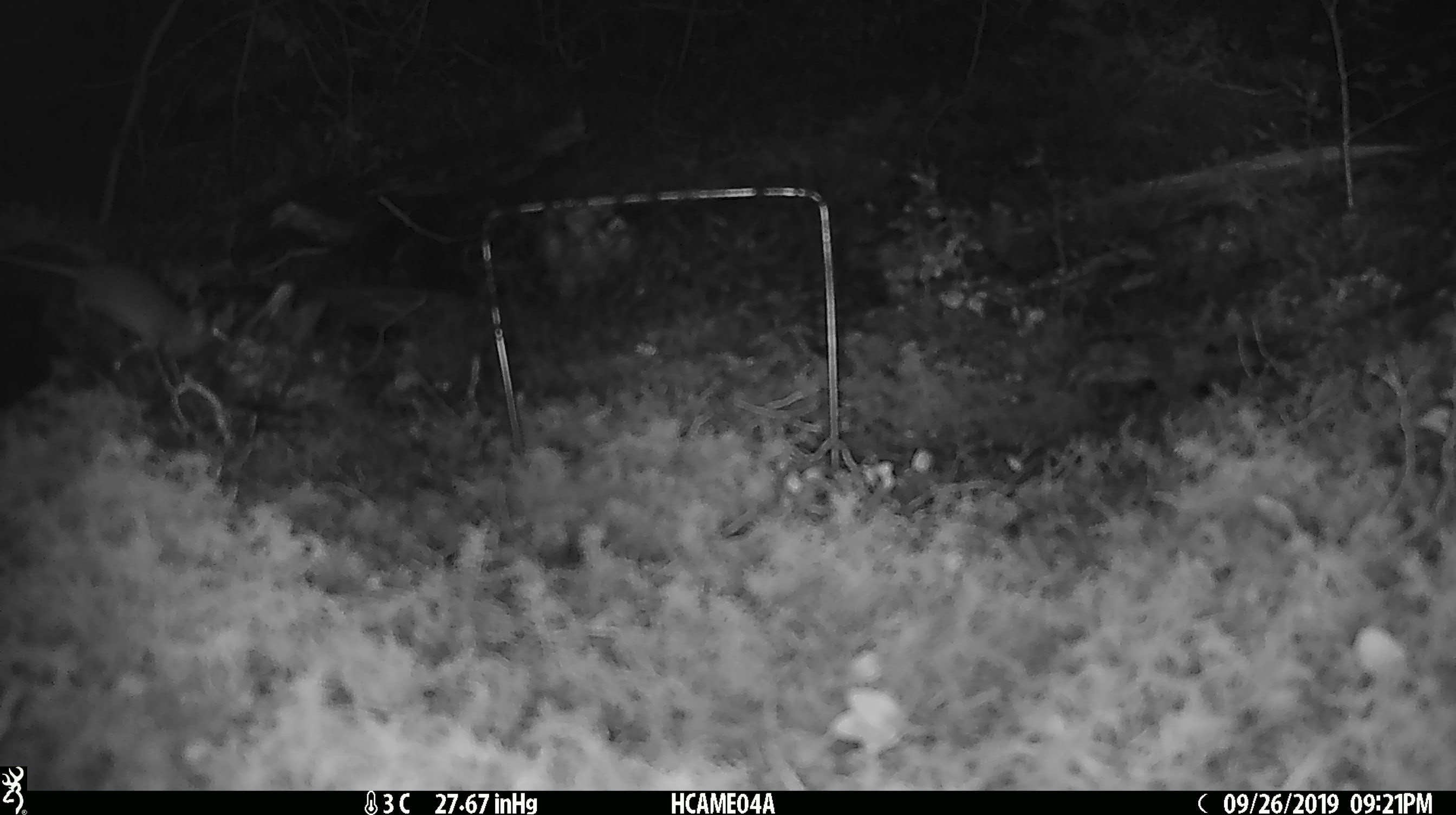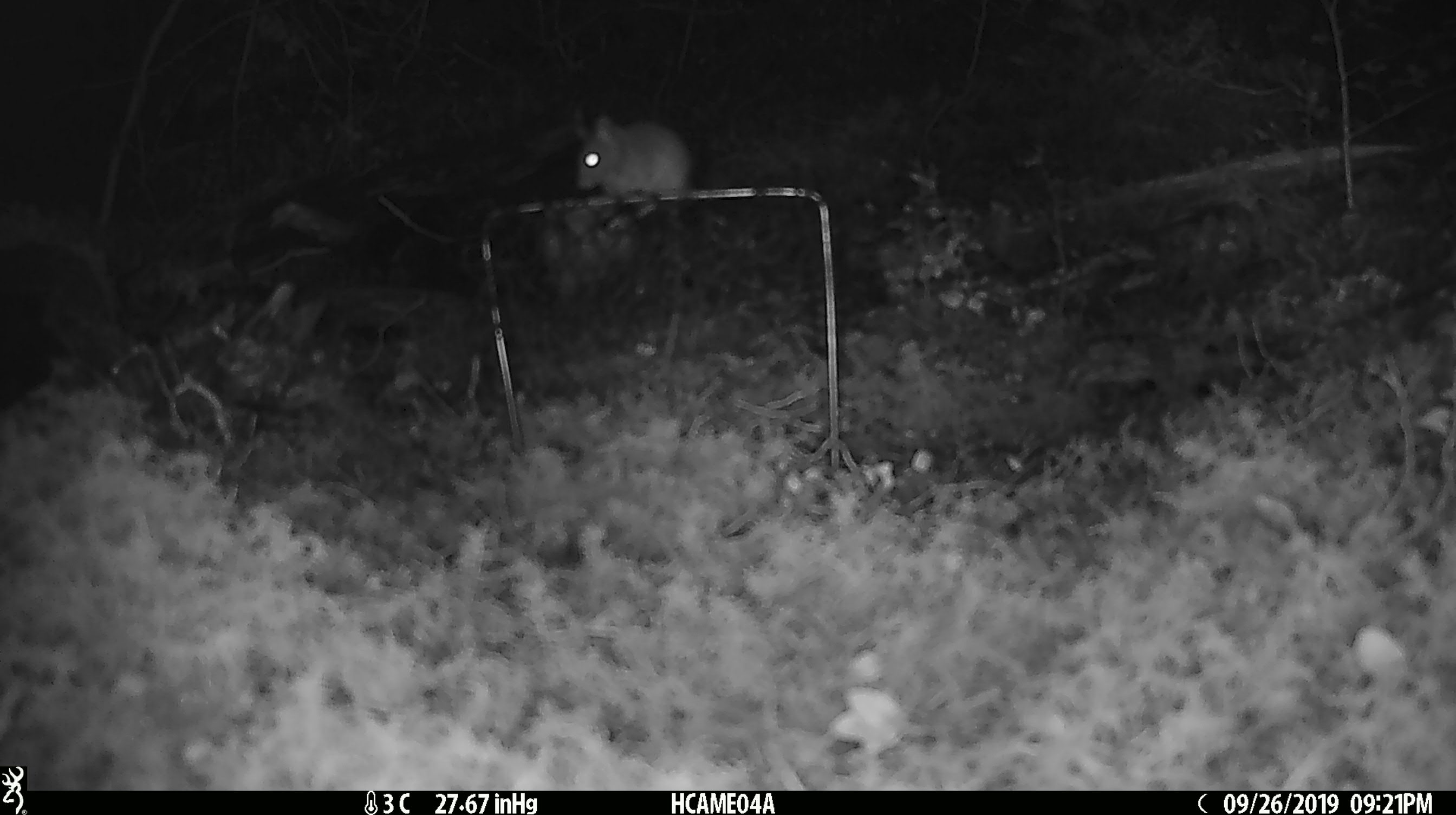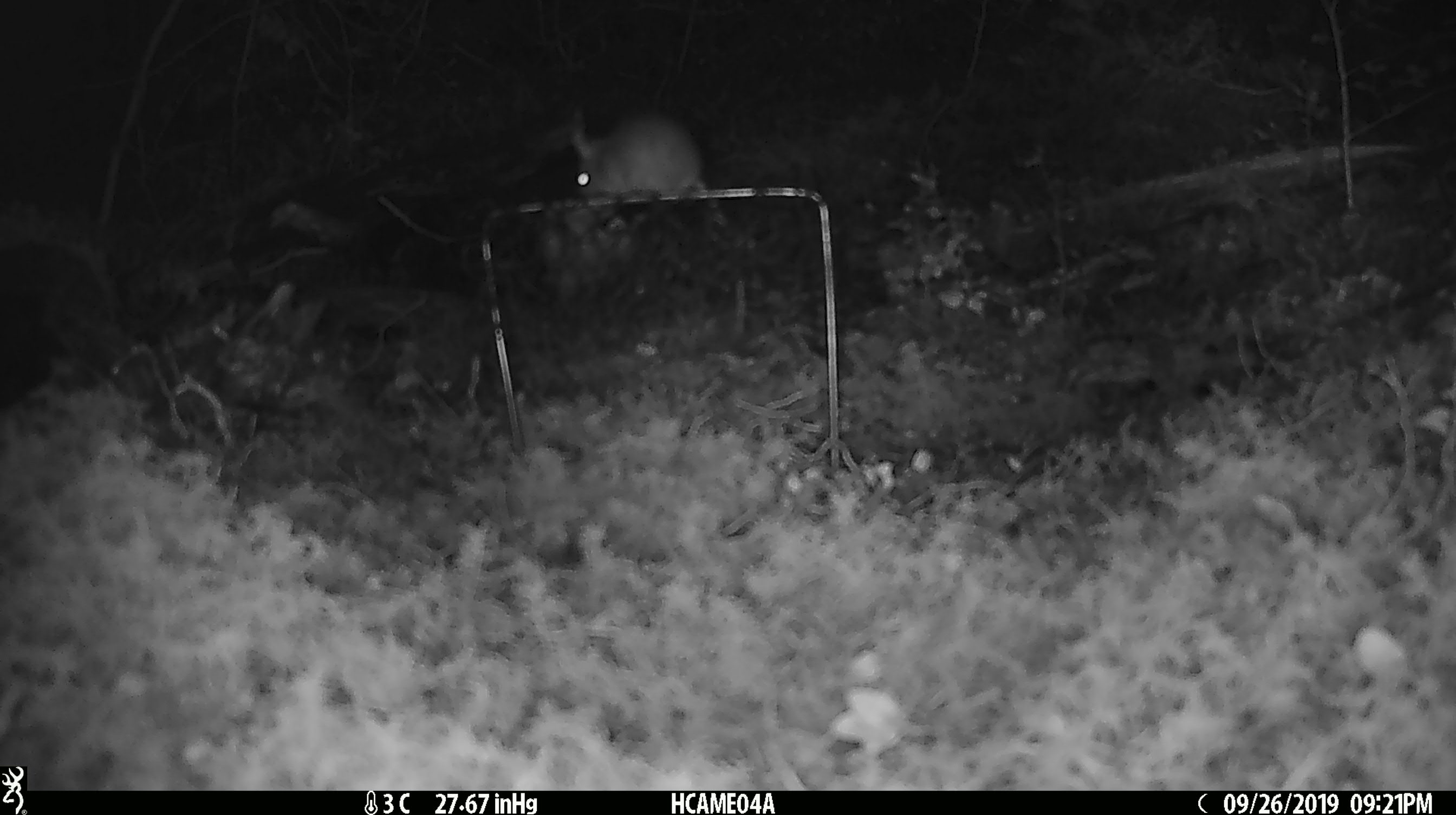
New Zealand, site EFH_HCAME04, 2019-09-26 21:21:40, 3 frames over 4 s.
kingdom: Animalia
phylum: Chordata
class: Mammalia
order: Rodentia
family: Muridae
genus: Mus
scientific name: Mus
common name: mouse